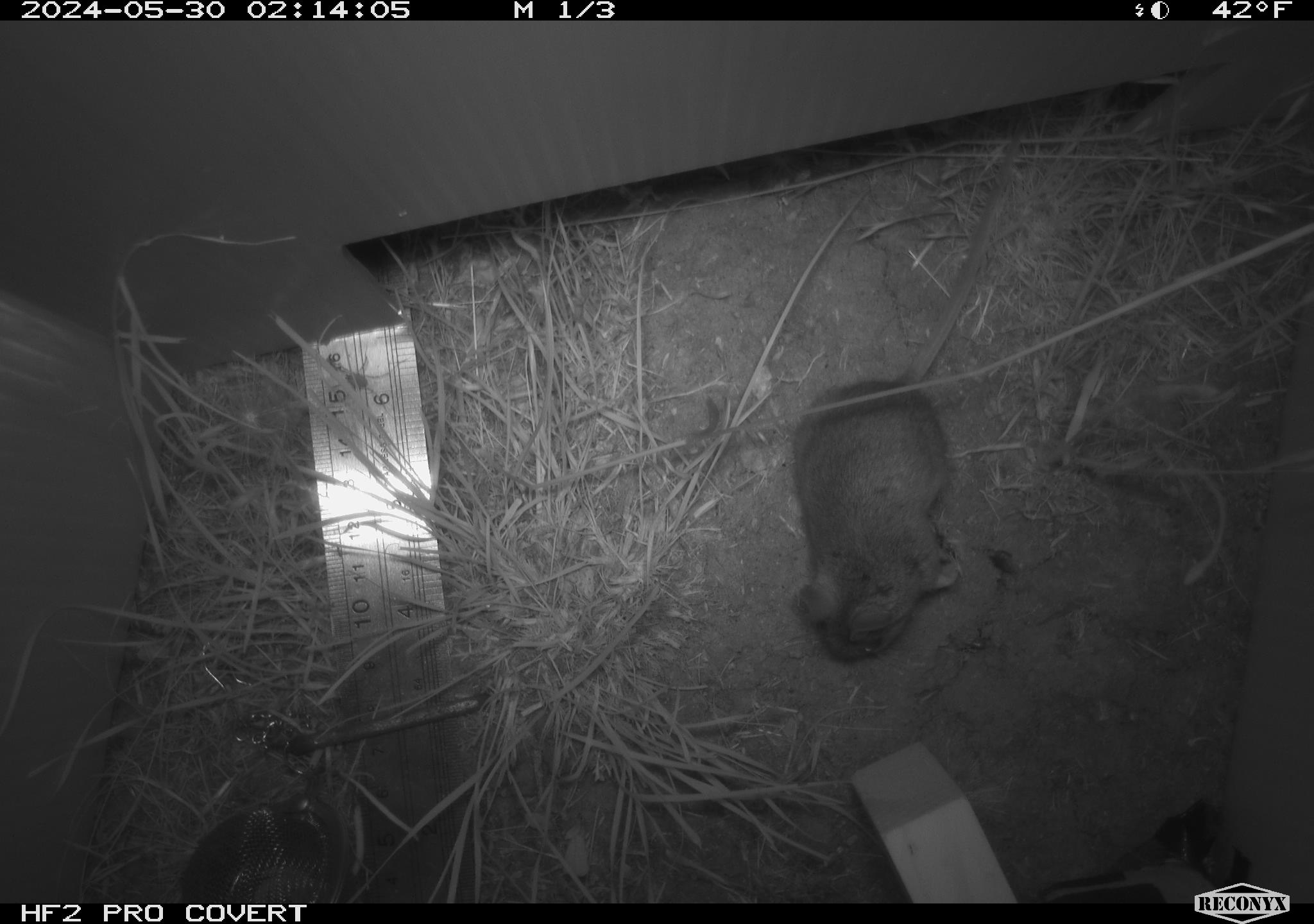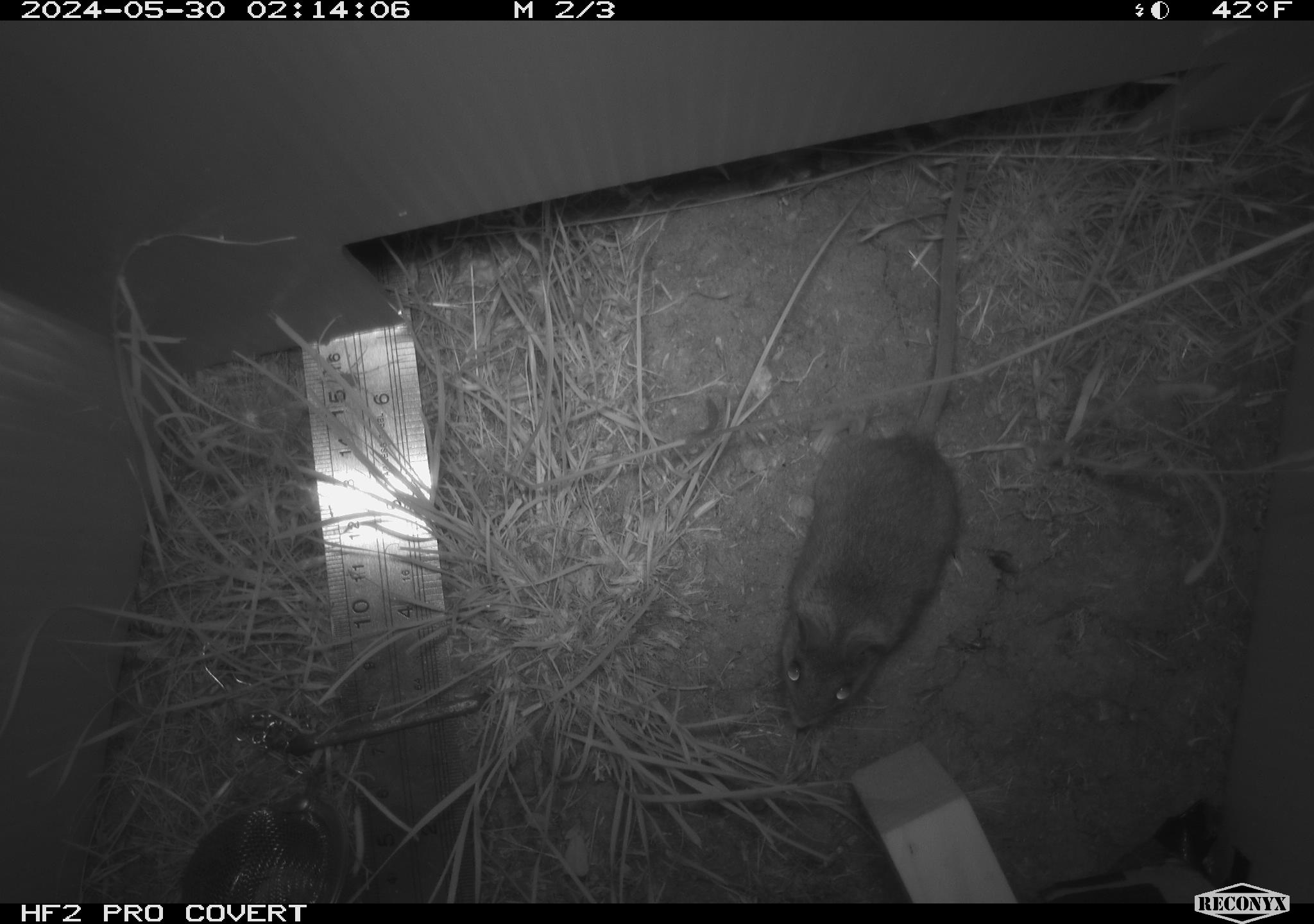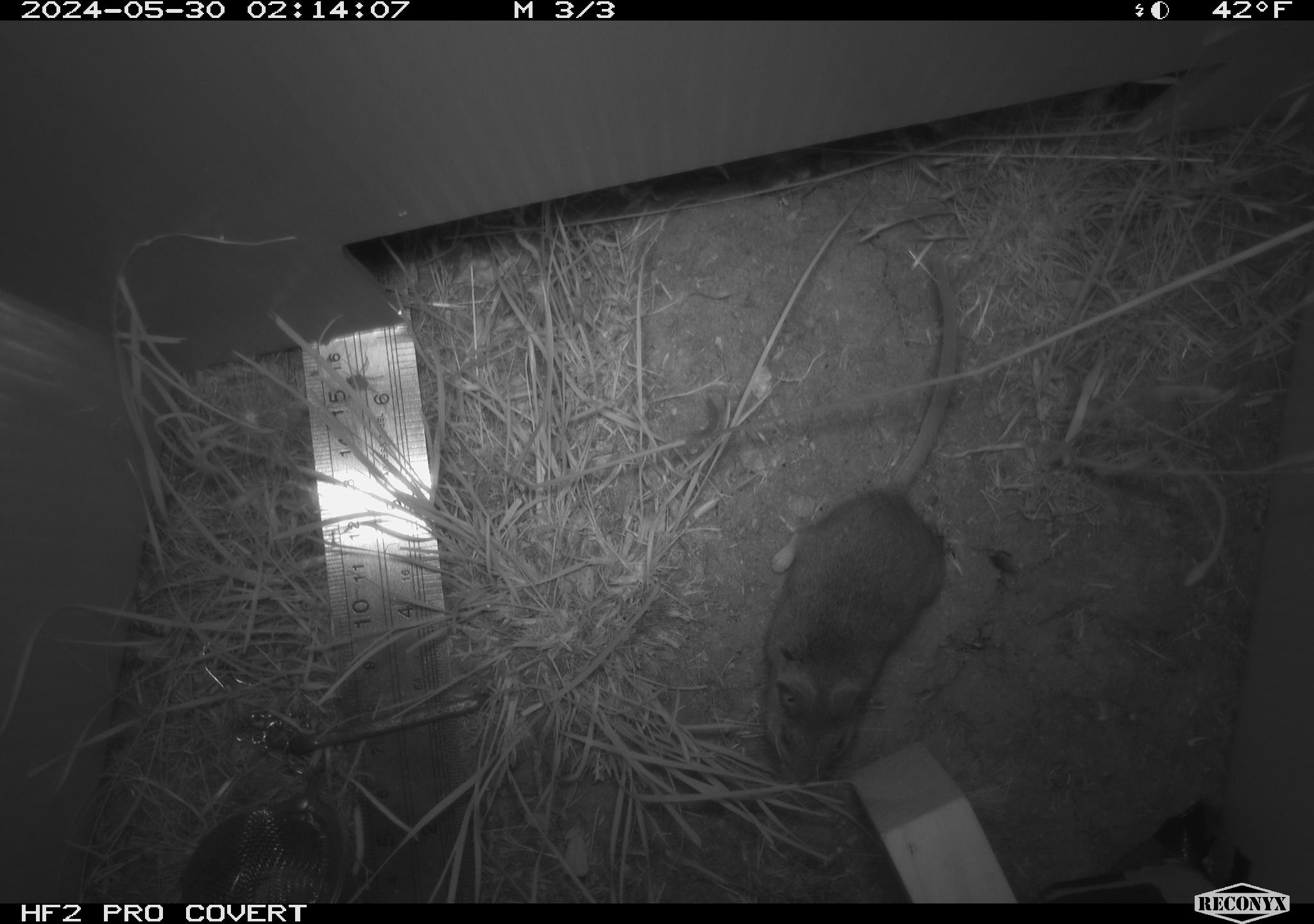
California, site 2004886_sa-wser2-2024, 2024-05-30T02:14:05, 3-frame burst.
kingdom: Animalia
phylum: Chordata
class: Mammalia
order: Rodentia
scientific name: Rodentia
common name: mouse species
Mouse species (Rodentia).